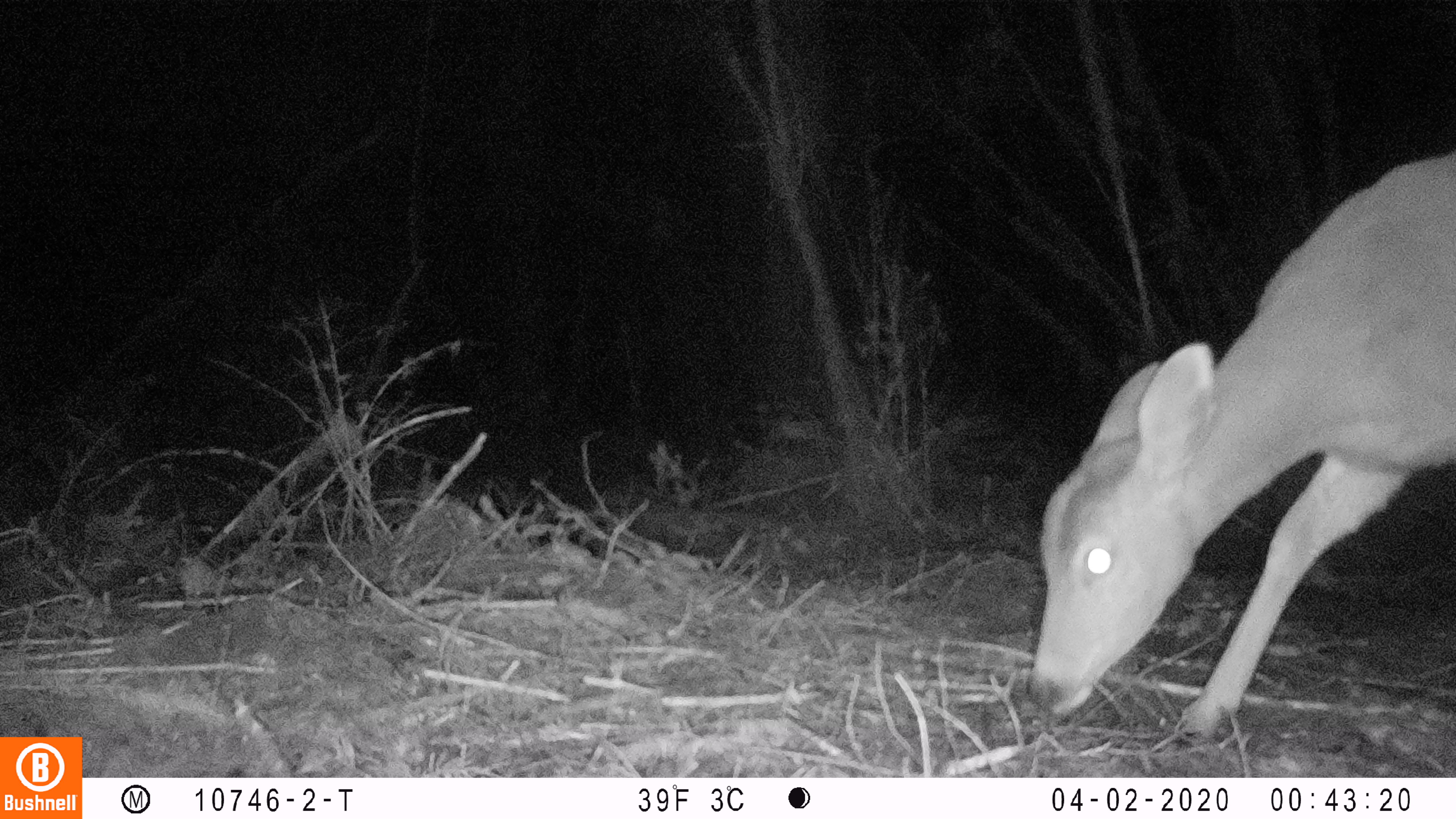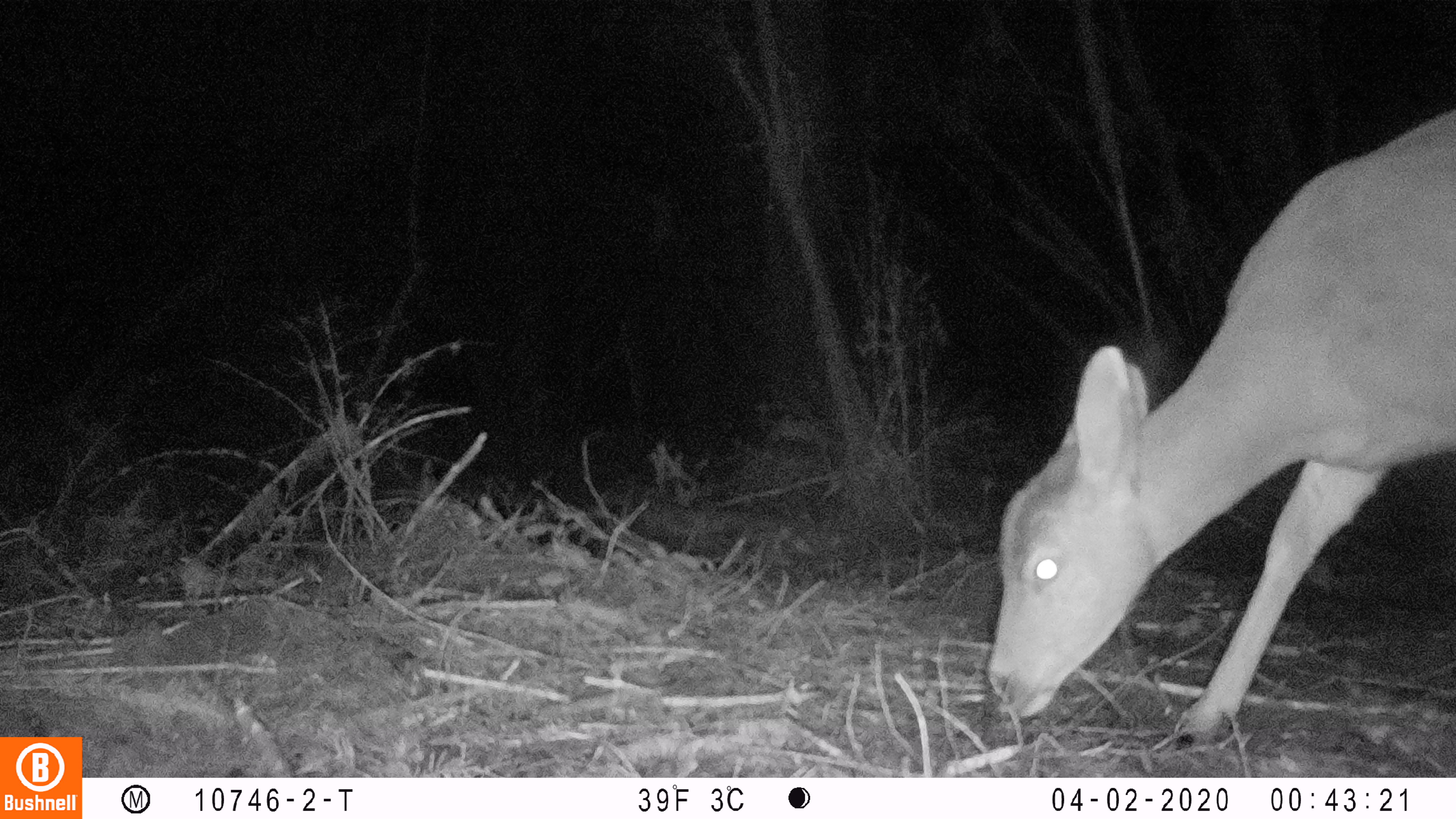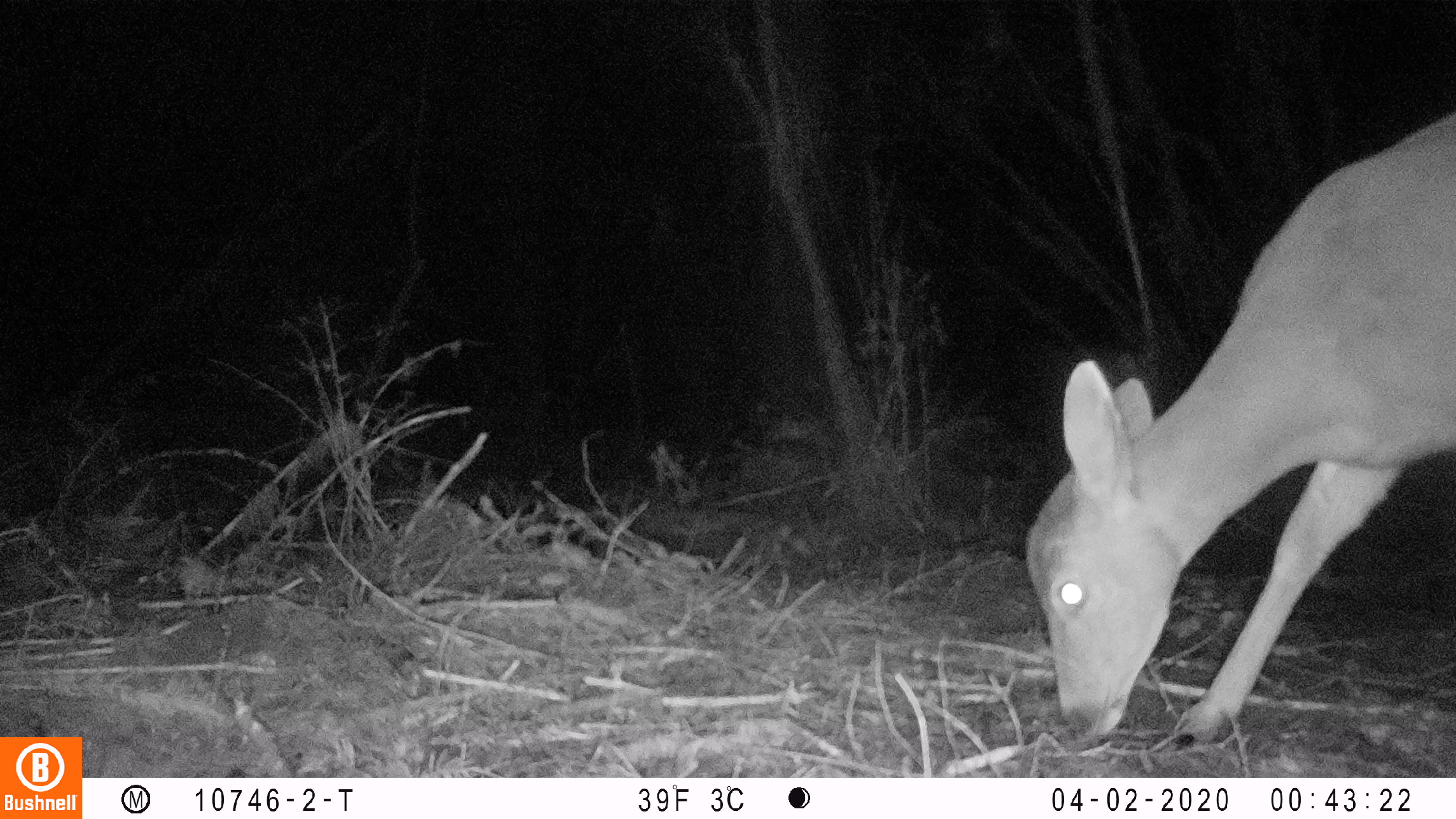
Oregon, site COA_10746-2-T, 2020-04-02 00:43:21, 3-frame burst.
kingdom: Animalia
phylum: Chordata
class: Mammalia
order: Artiodactyla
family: Cervidae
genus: Odocoileus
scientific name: Odocoileus hemionus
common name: black-tailed deer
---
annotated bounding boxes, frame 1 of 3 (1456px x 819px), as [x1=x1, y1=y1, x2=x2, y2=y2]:
black-tailed deer: [x1=1026, y1=139, x2=1449, y2=749]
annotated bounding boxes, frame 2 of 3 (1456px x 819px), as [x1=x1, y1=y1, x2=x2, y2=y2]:
black-tailed deer: [x1=981, y1=97, x2=1453, y2=758]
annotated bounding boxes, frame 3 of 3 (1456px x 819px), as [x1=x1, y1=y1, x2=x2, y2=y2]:
black-tailed deer: [x1=1024, y1=99, x2=1451, y2=761]